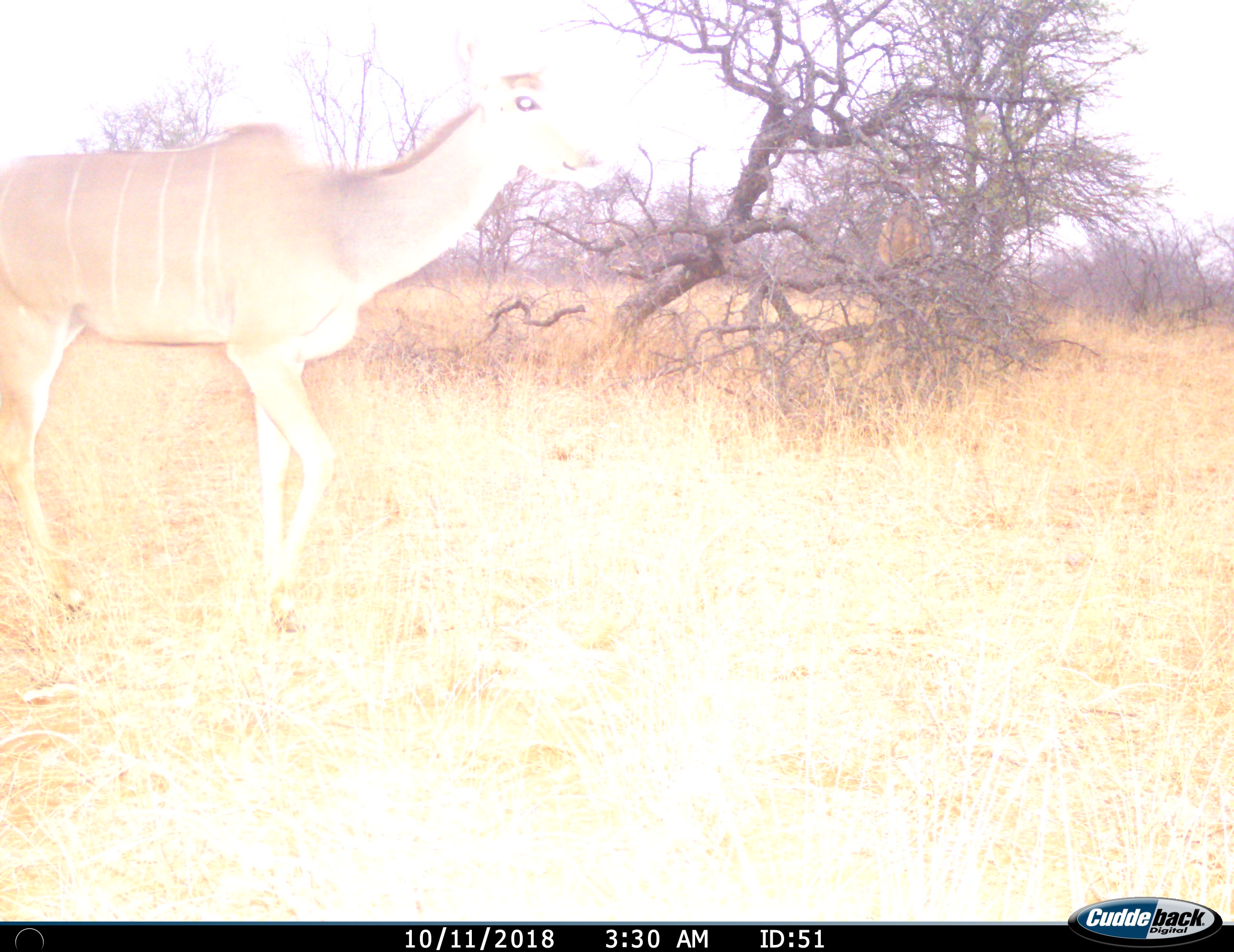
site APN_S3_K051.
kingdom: Animalia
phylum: Chordata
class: Mammalia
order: Artiodactyla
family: Bovidae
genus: Tragelaphus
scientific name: Tragelaphus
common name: kudu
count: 1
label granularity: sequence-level